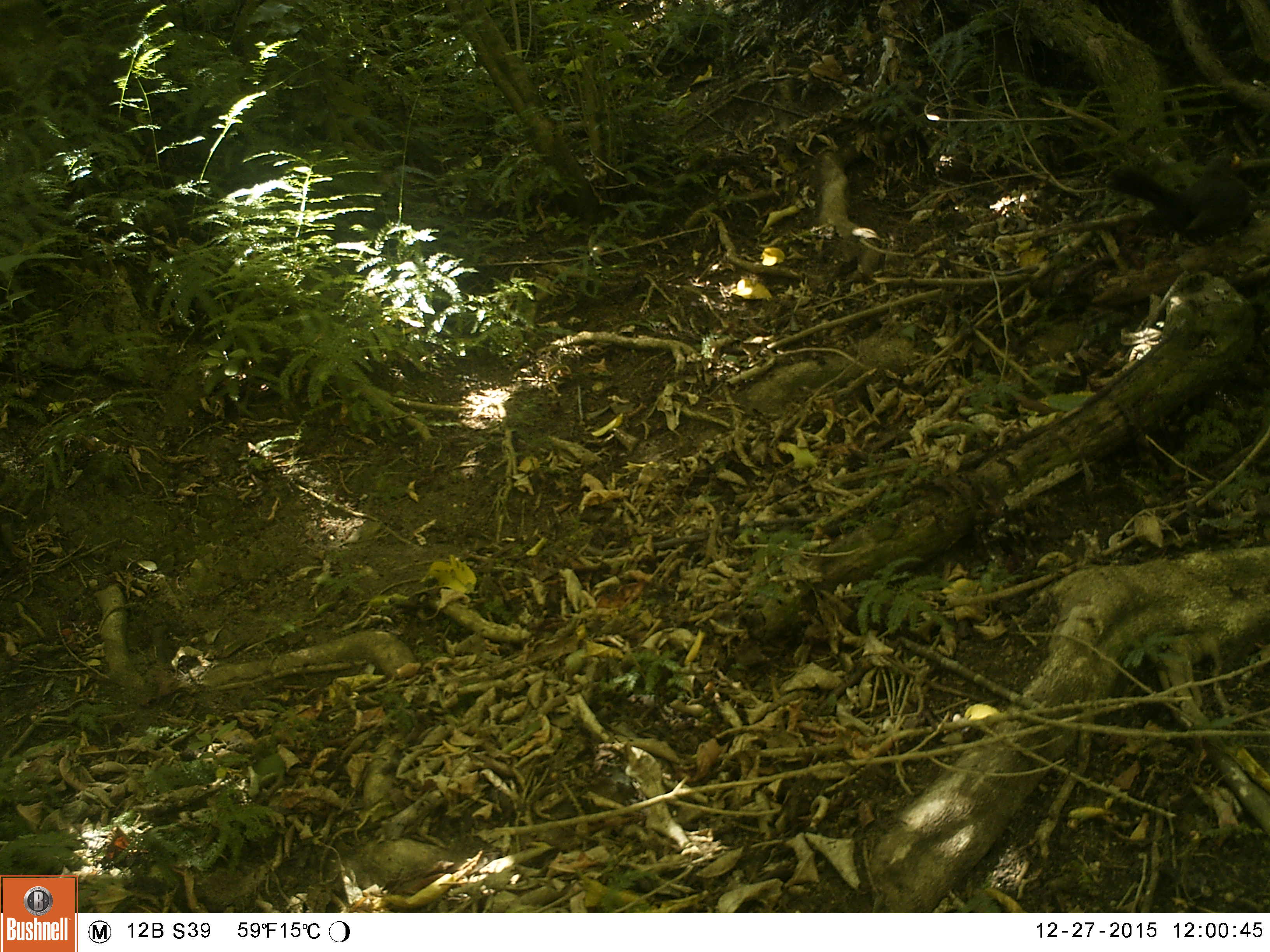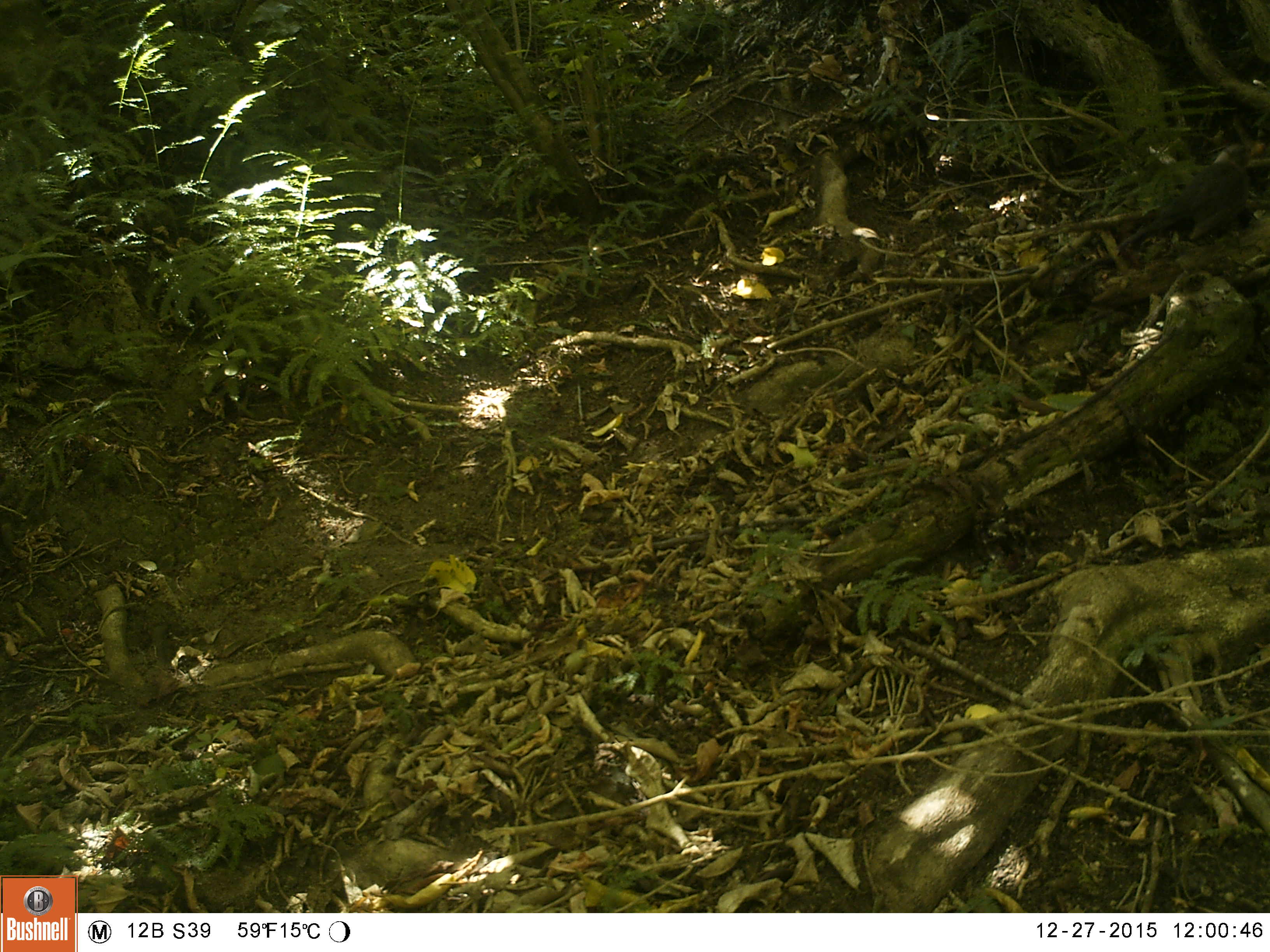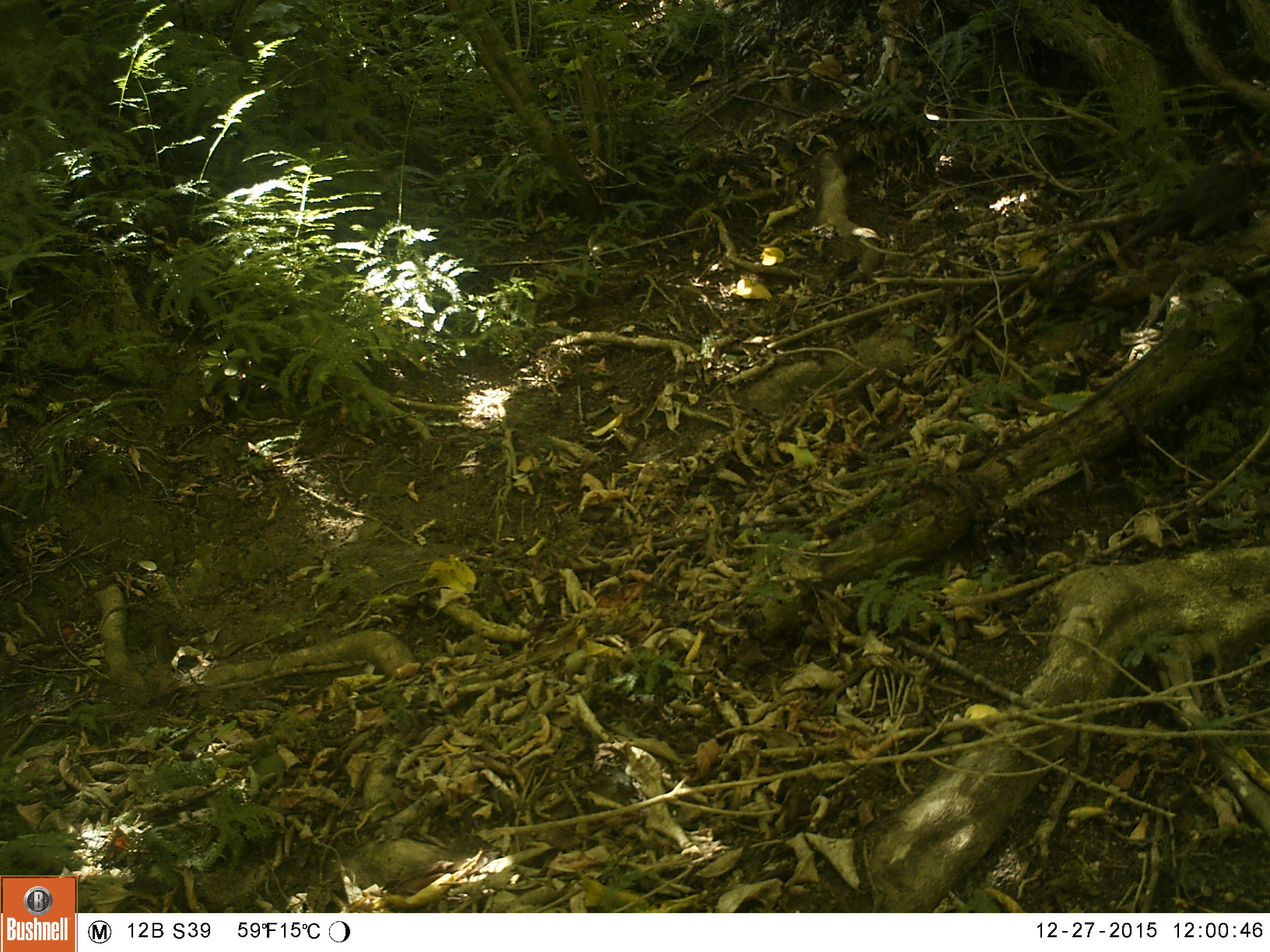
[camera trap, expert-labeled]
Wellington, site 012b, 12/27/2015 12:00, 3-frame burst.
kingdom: Animalia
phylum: Chordata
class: Aves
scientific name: Aves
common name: bird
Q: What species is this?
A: Bird (Aves).